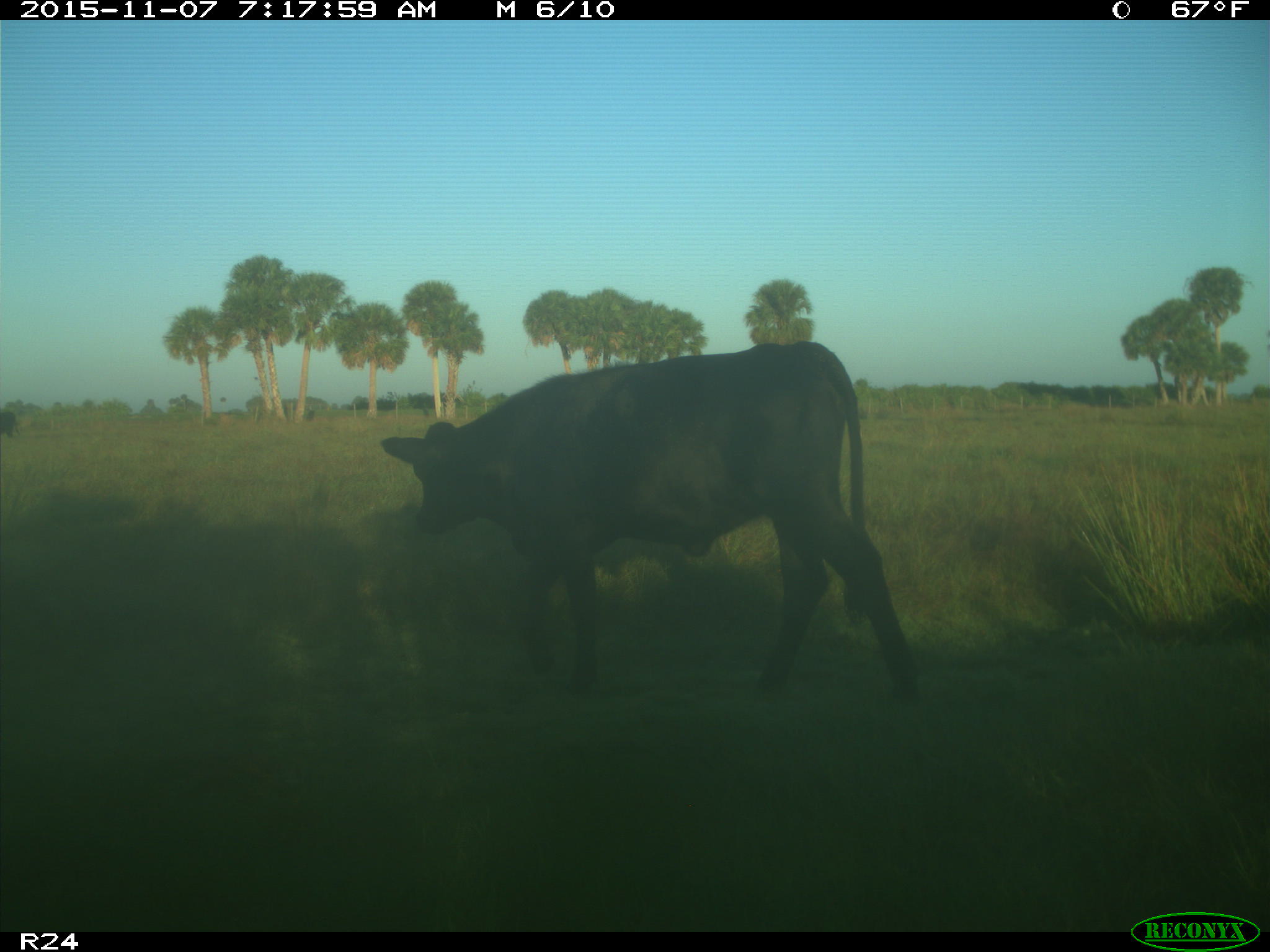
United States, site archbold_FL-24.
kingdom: Animalia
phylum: Chordata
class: Mammalia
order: Artiodactyla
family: Bovidae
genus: Bos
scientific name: Bos taurus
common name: domestic cow